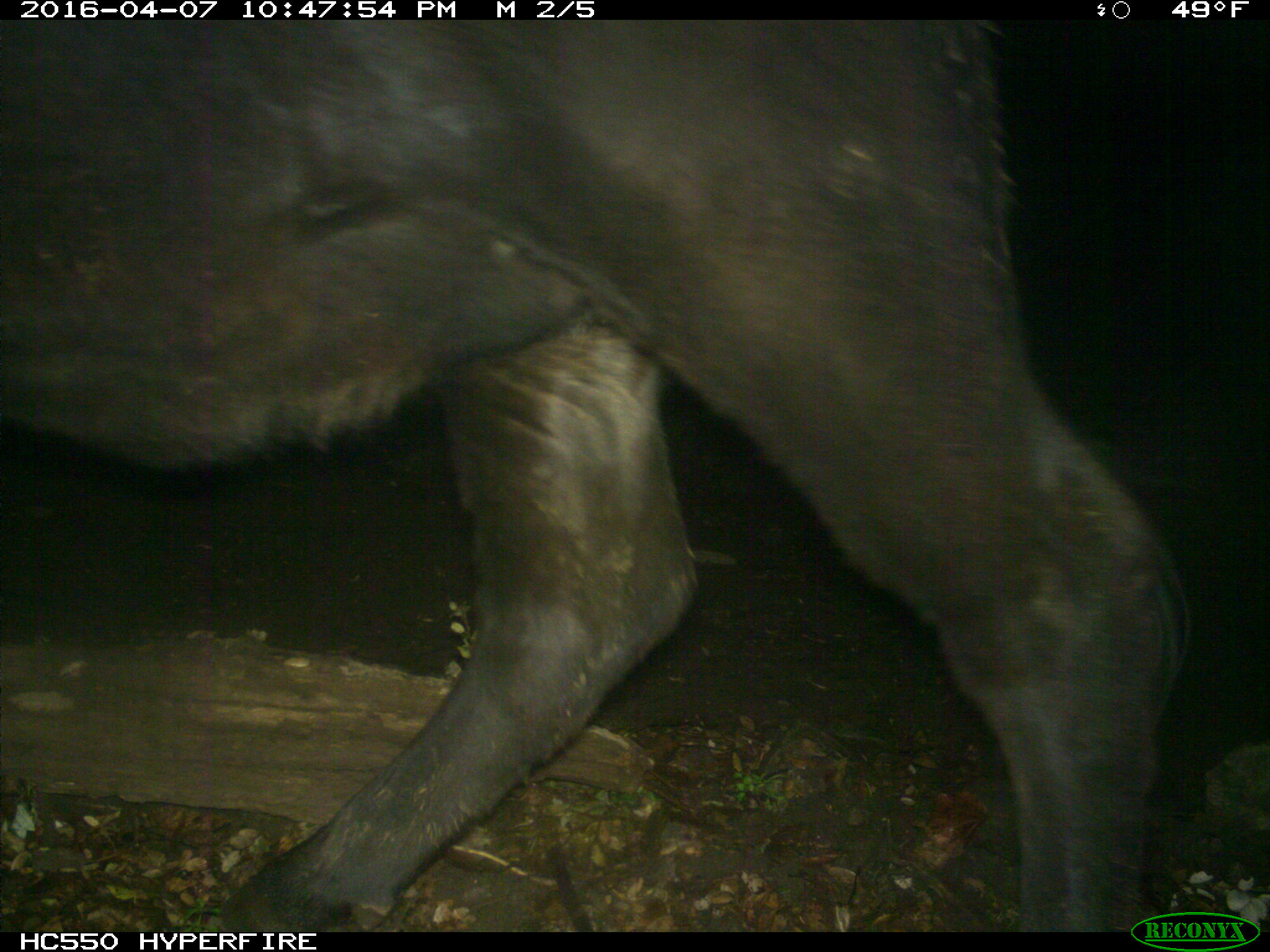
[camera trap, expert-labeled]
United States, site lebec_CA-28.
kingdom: Animalia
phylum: Chordata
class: Mammalia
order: Artiodactyla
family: Bovidae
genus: Bos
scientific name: Bos taurus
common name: domestic cow